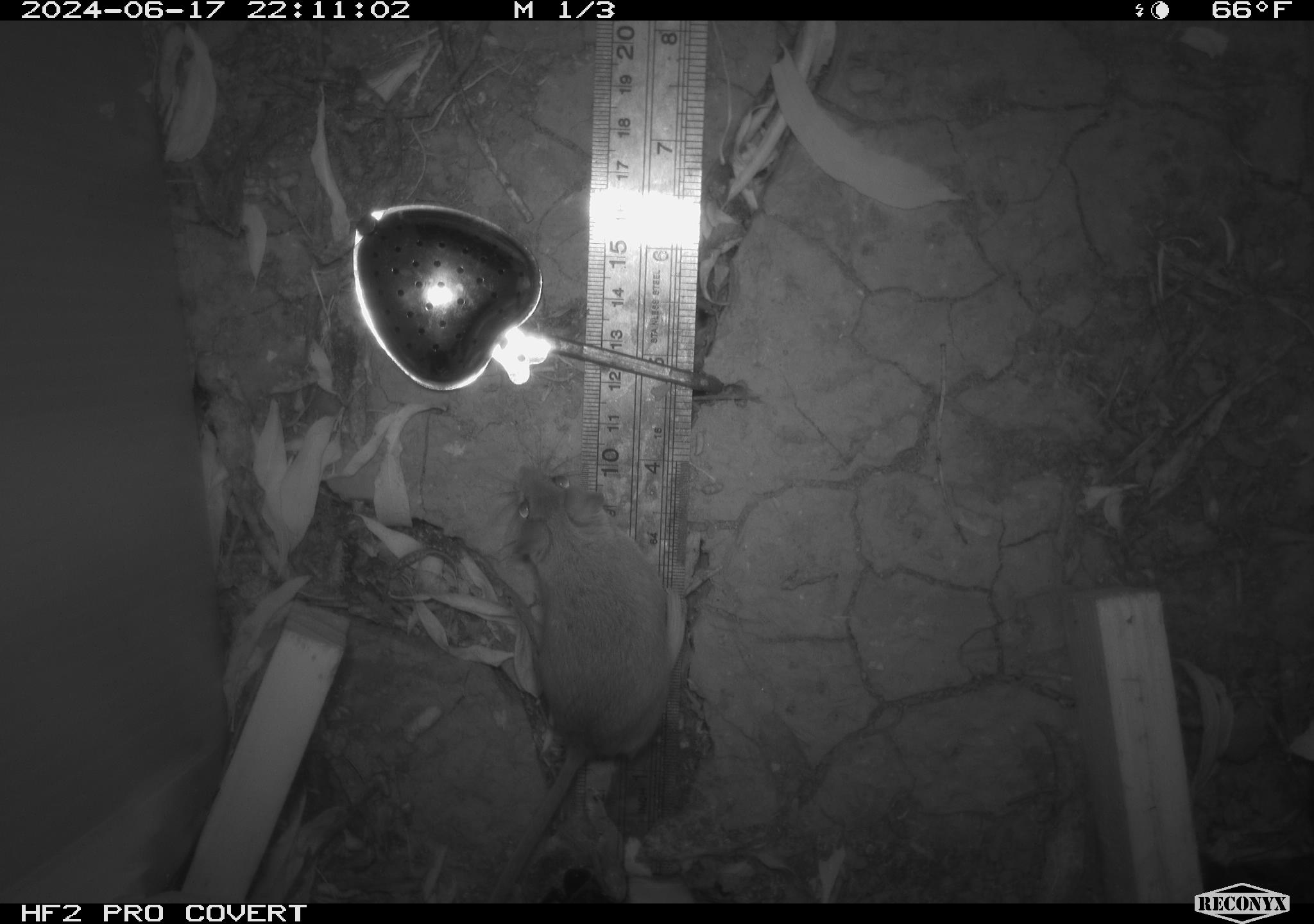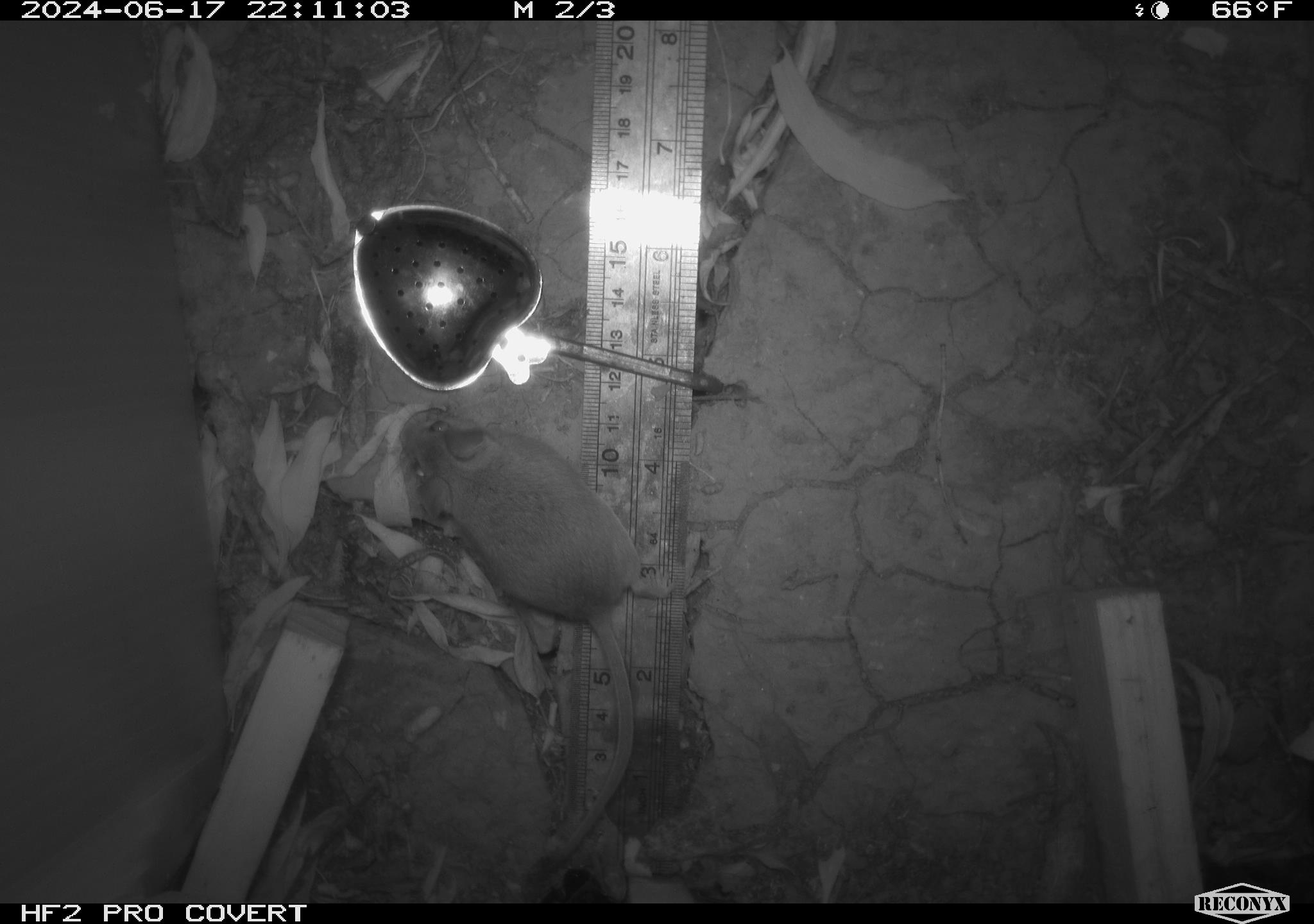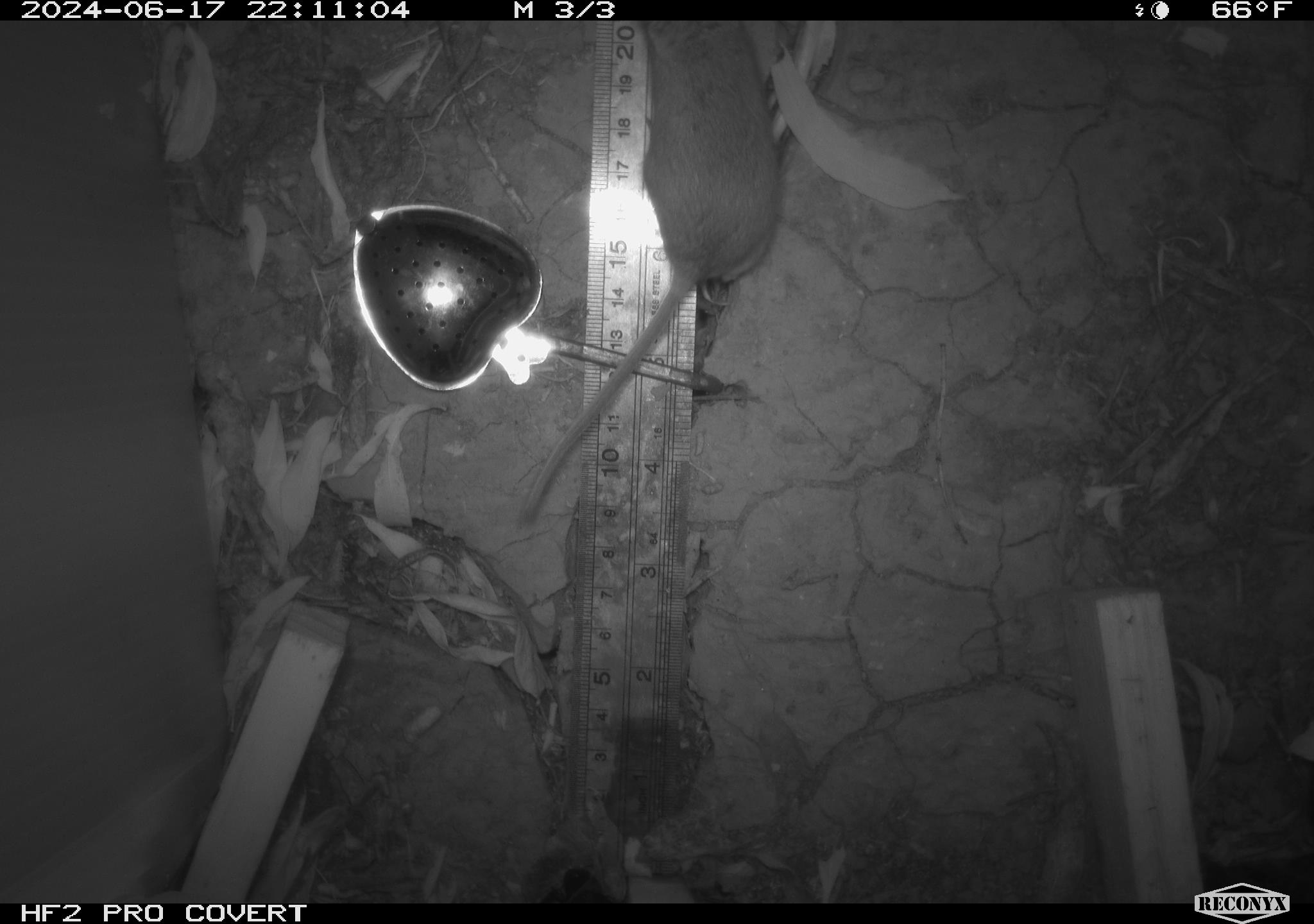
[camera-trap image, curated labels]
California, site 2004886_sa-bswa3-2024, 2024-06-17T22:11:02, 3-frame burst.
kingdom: Animalia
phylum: Chordata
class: Mammalia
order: Rodentia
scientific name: Rodentia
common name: mouse species